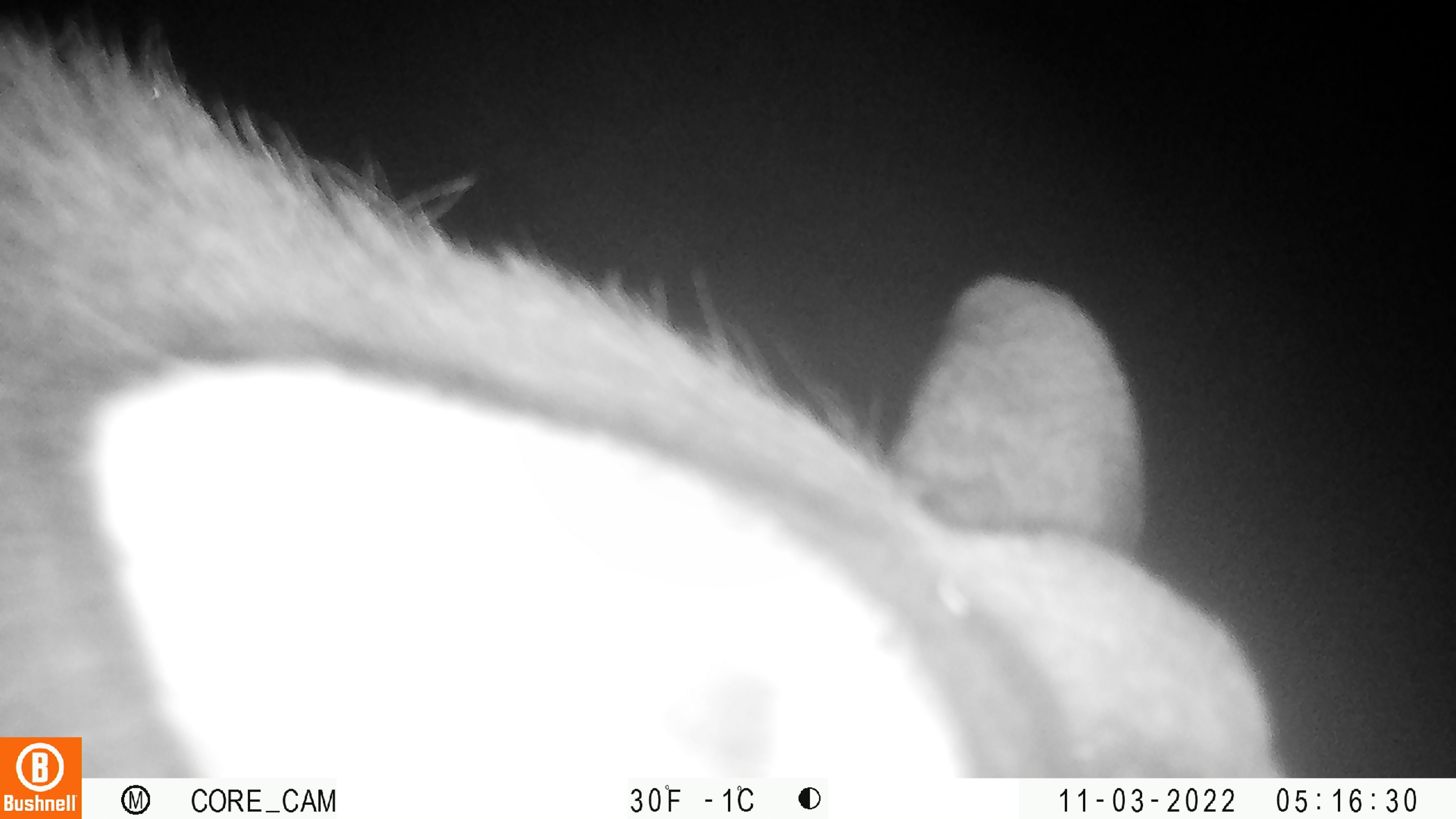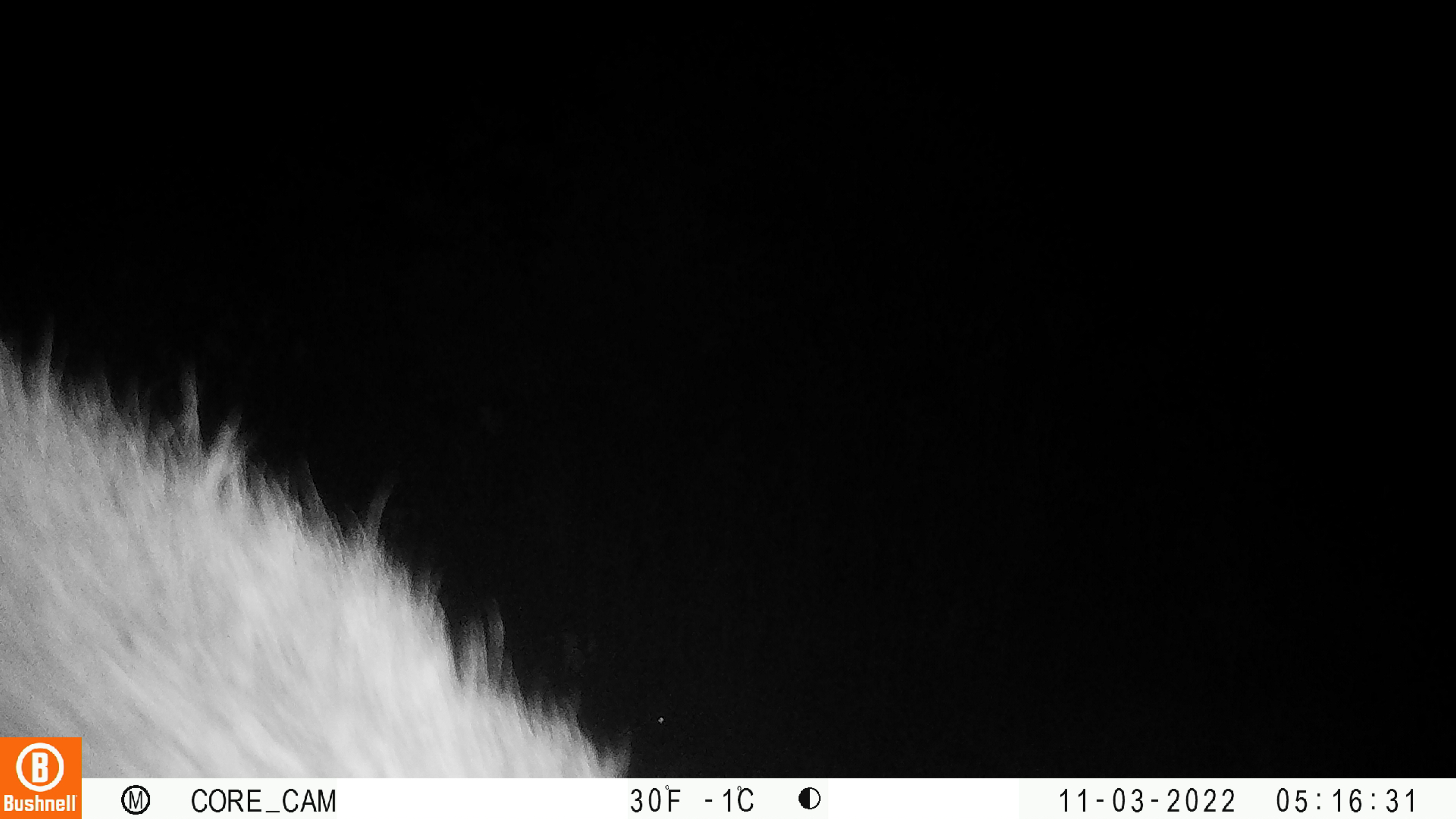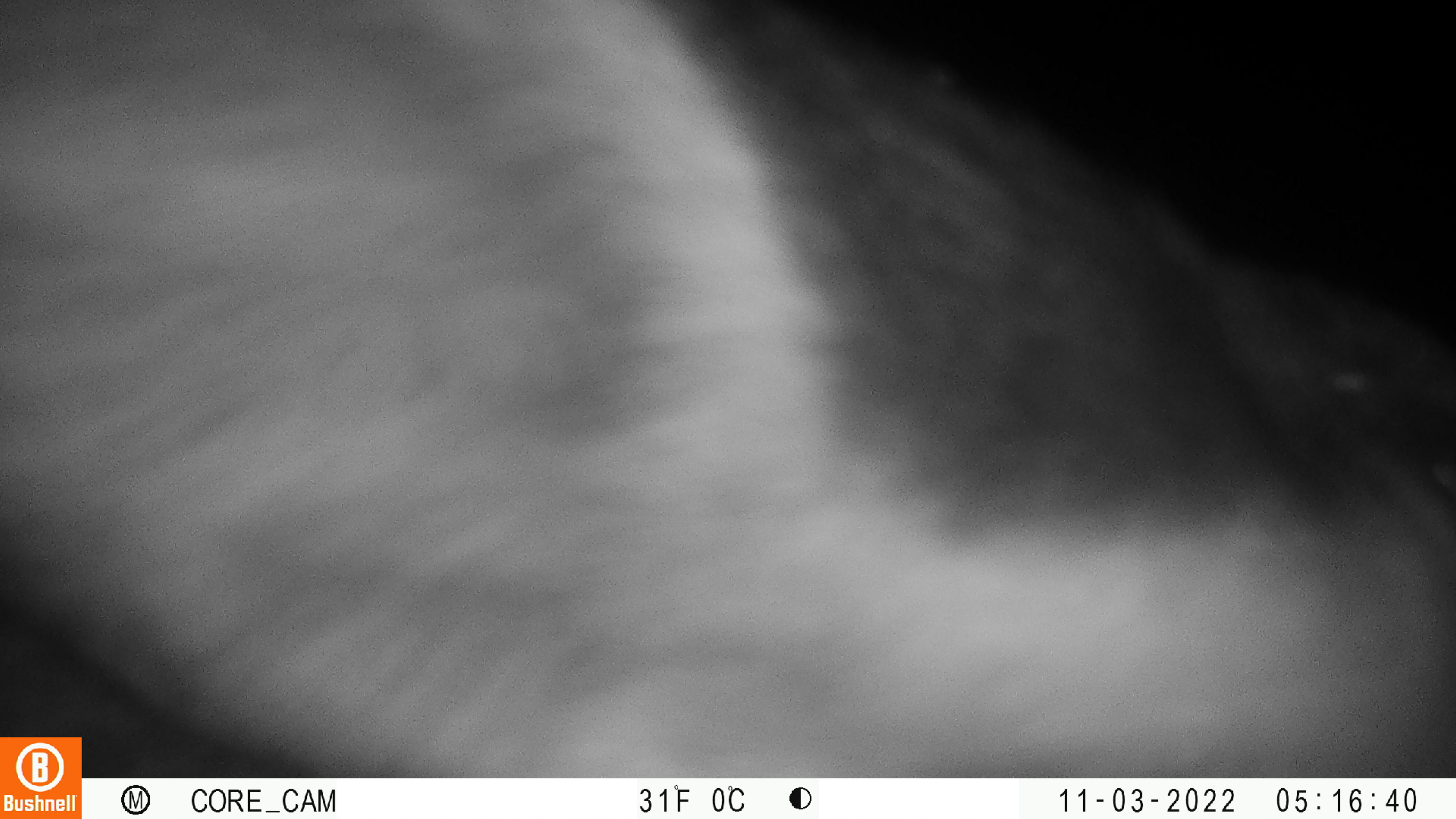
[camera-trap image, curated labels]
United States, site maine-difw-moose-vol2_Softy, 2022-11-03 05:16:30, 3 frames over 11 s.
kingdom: Animalia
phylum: Chordata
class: Mammalia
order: Artiodactyla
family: Cervidae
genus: Alces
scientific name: Alces alces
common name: moose